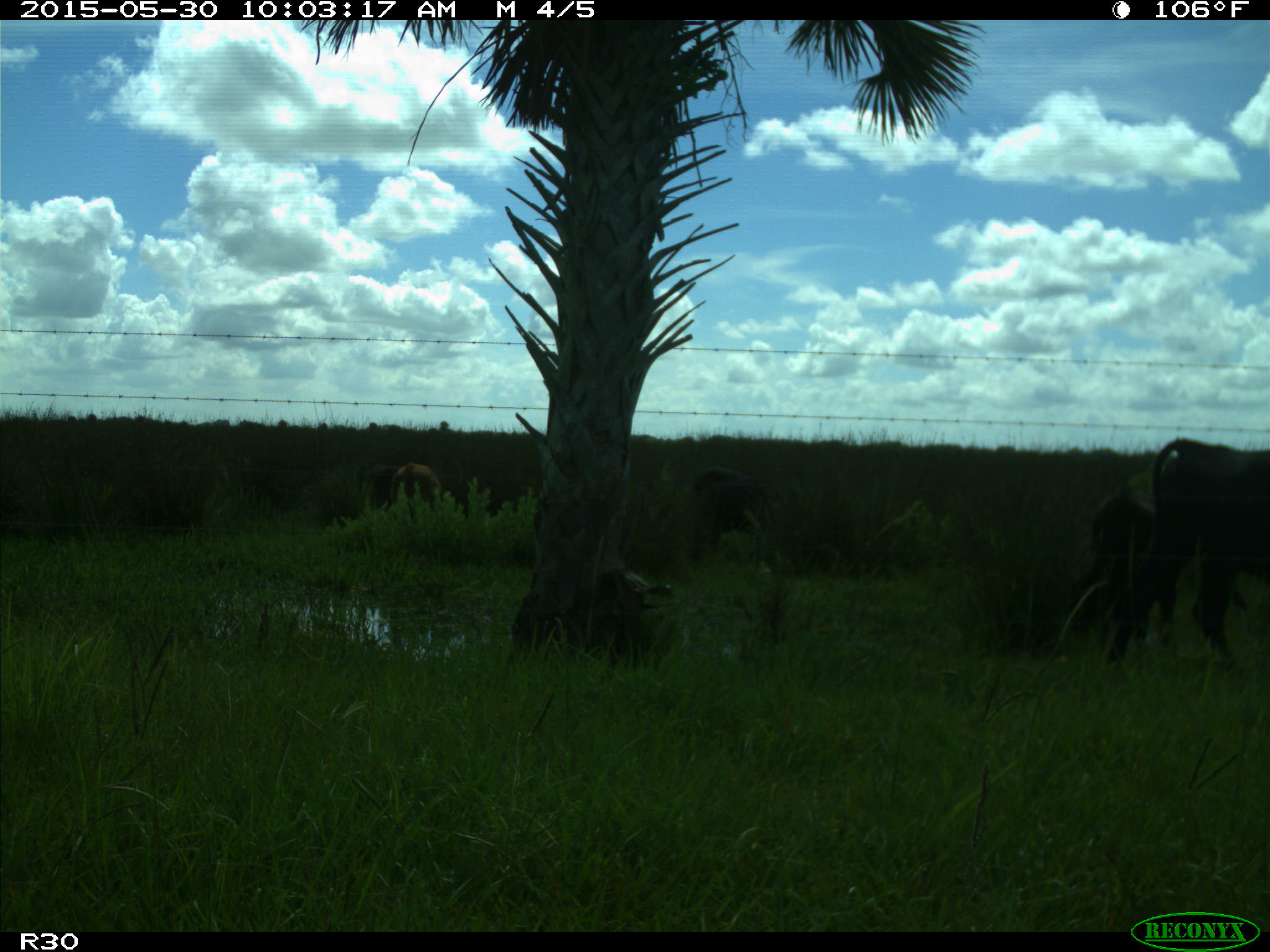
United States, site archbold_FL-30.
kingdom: Animalia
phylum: Chordata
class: Mammalia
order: Artiodactyla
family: Bovidae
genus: Bos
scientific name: Bos taurus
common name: domestic cow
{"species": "Bos taurus (domestic cow)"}